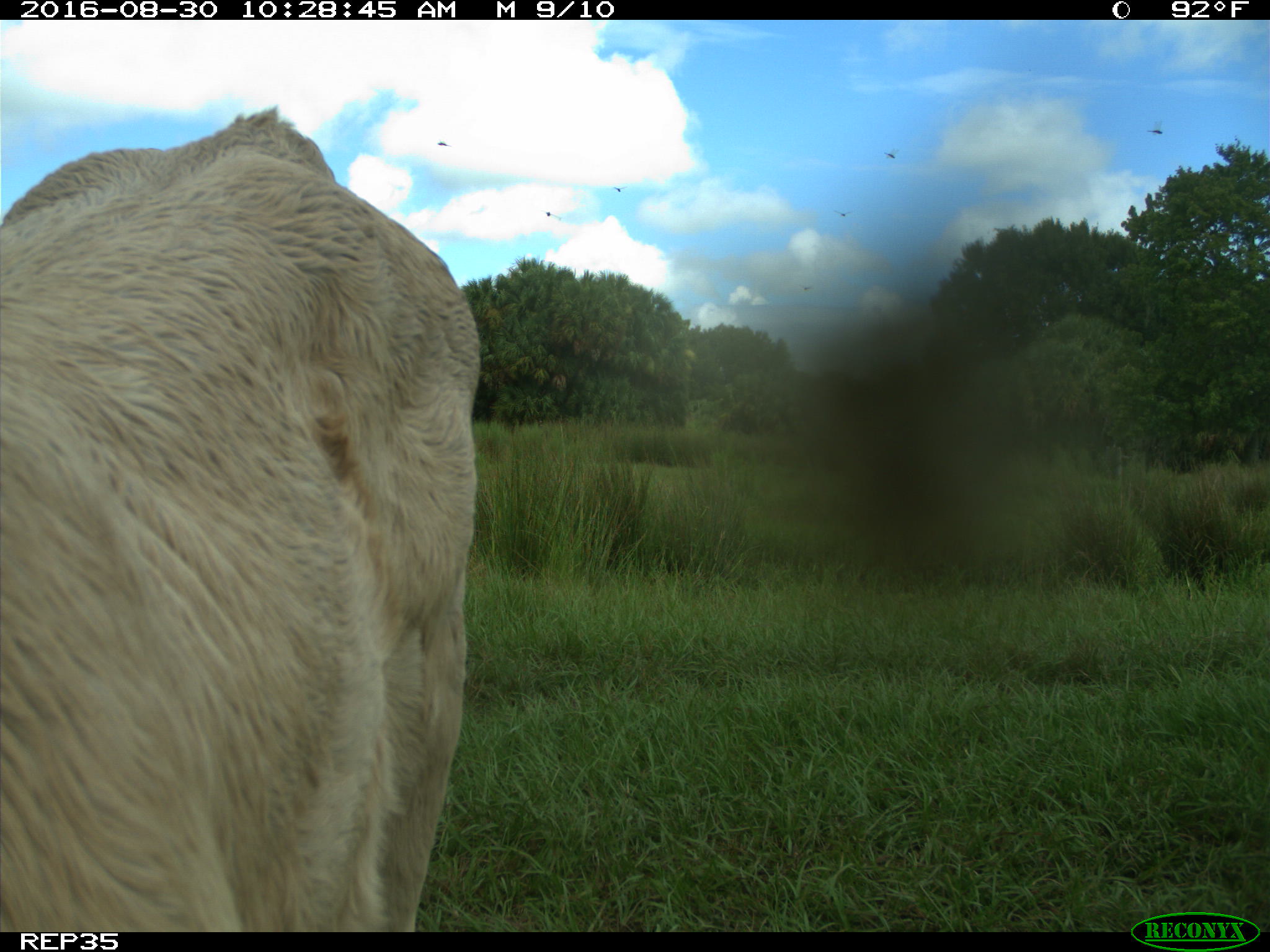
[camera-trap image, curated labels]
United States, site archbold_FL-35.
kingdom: Animalia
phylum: Chordata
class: Mammalia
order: Artiodactyla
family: Bovidae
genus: Bos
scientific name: Bos taurus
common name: domestic cow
Bos taurus (domestic cow).